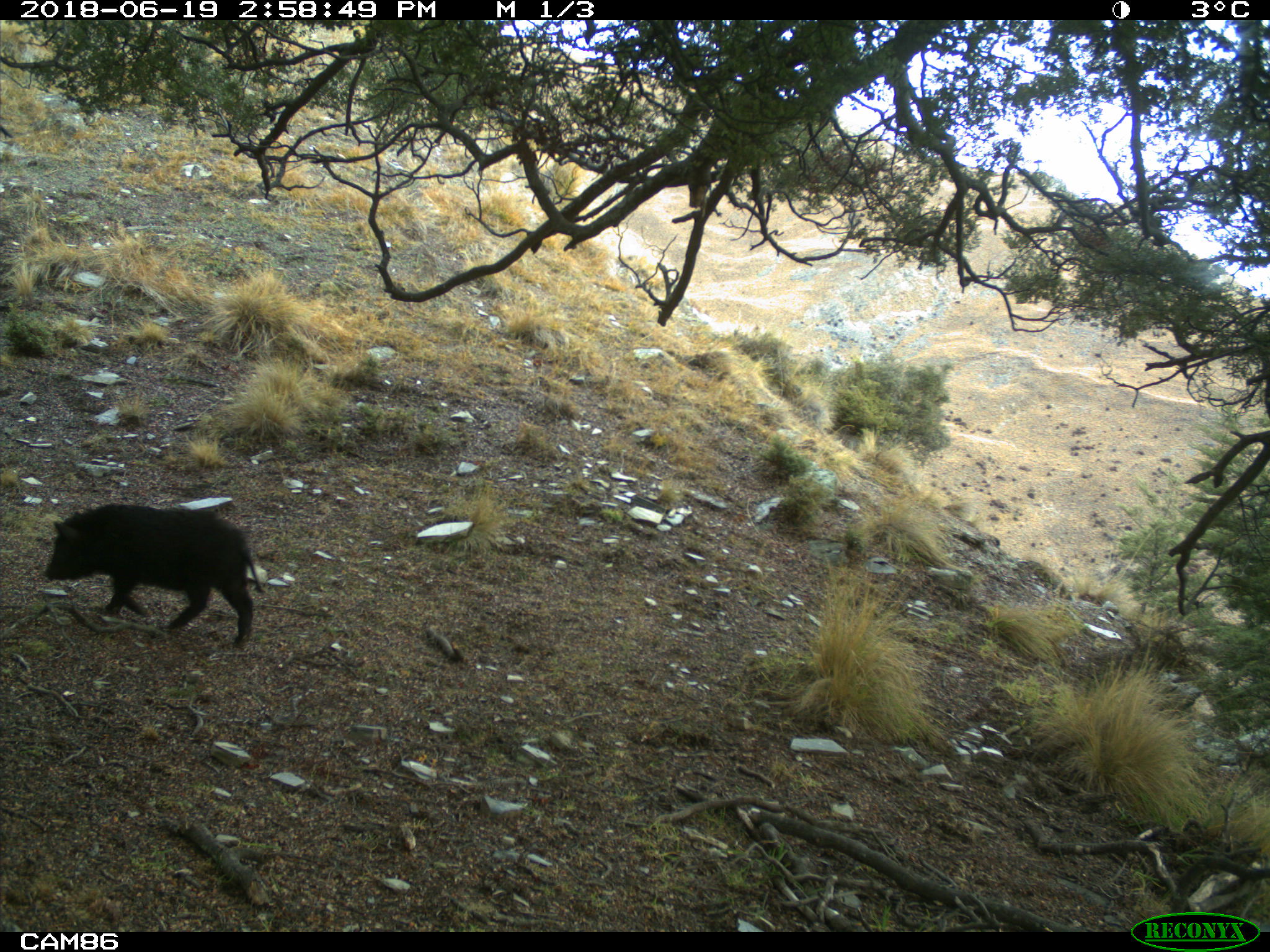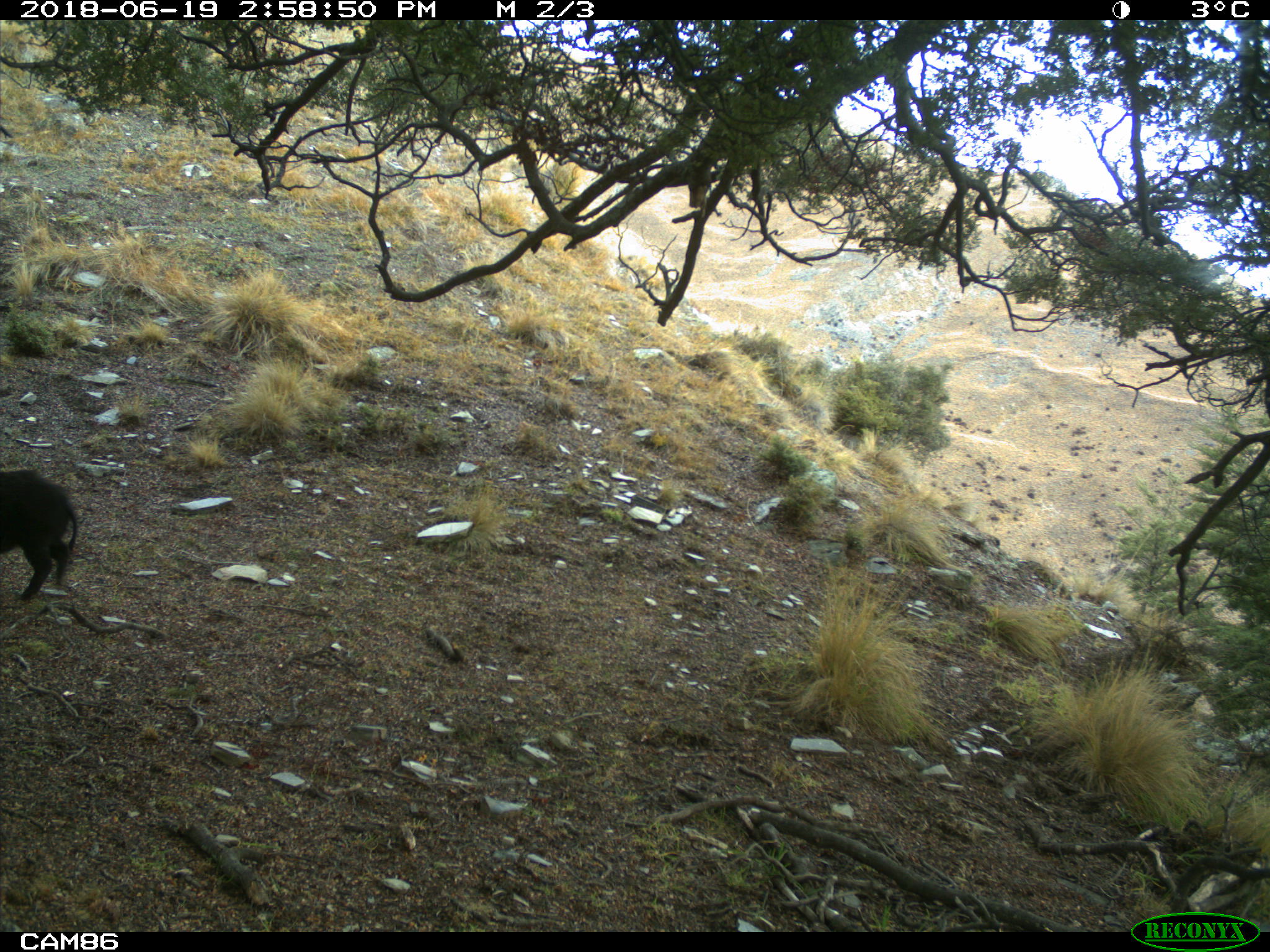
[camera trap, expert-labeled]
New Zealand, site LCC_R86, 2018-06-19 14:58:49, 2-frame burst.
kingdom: Animalia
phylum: Chordata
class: Mammalia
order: Artiodactyla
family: Suidae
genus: Sus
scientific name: Sus scrofa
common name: pig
Pig (Sus scrofa).